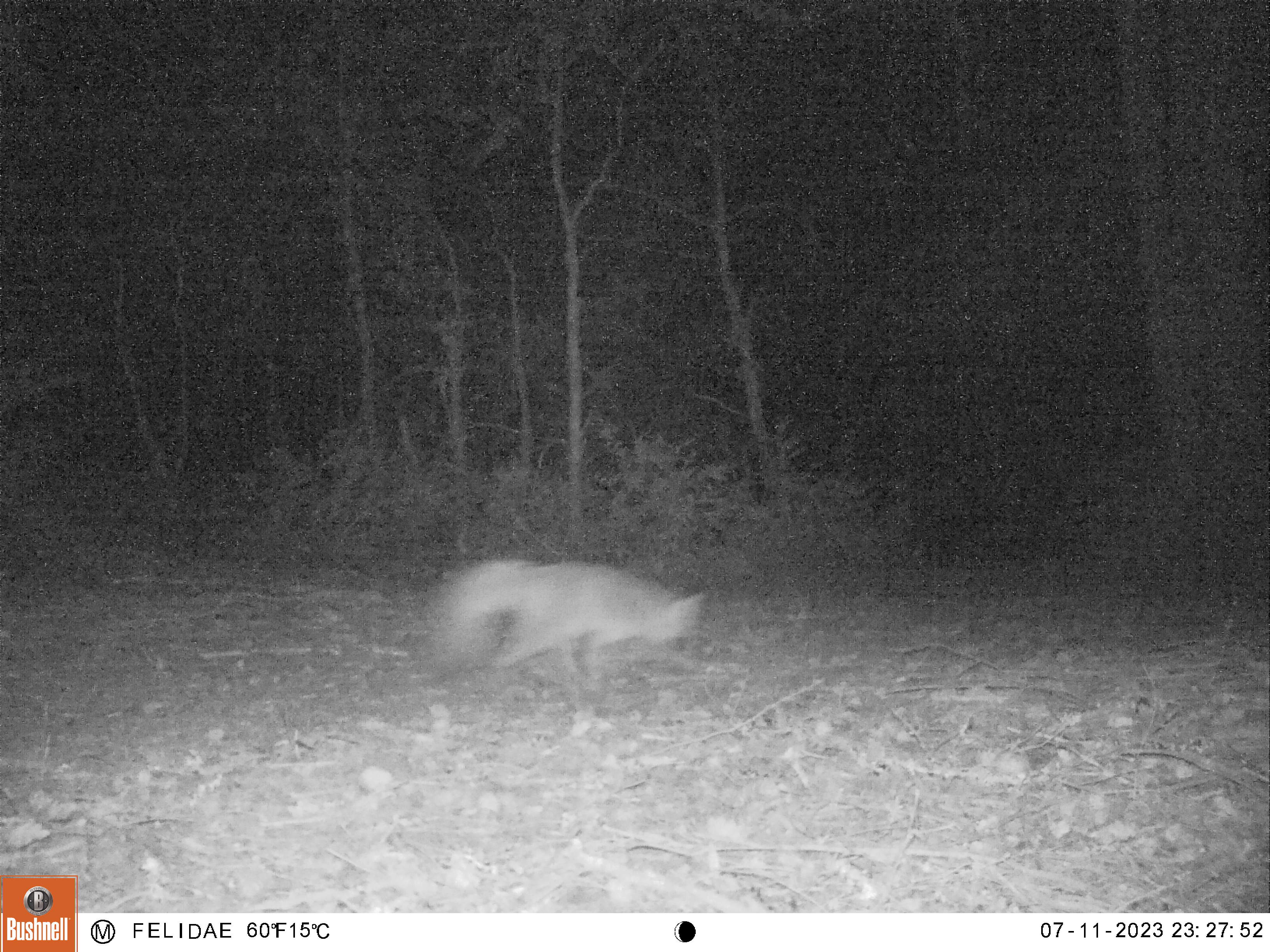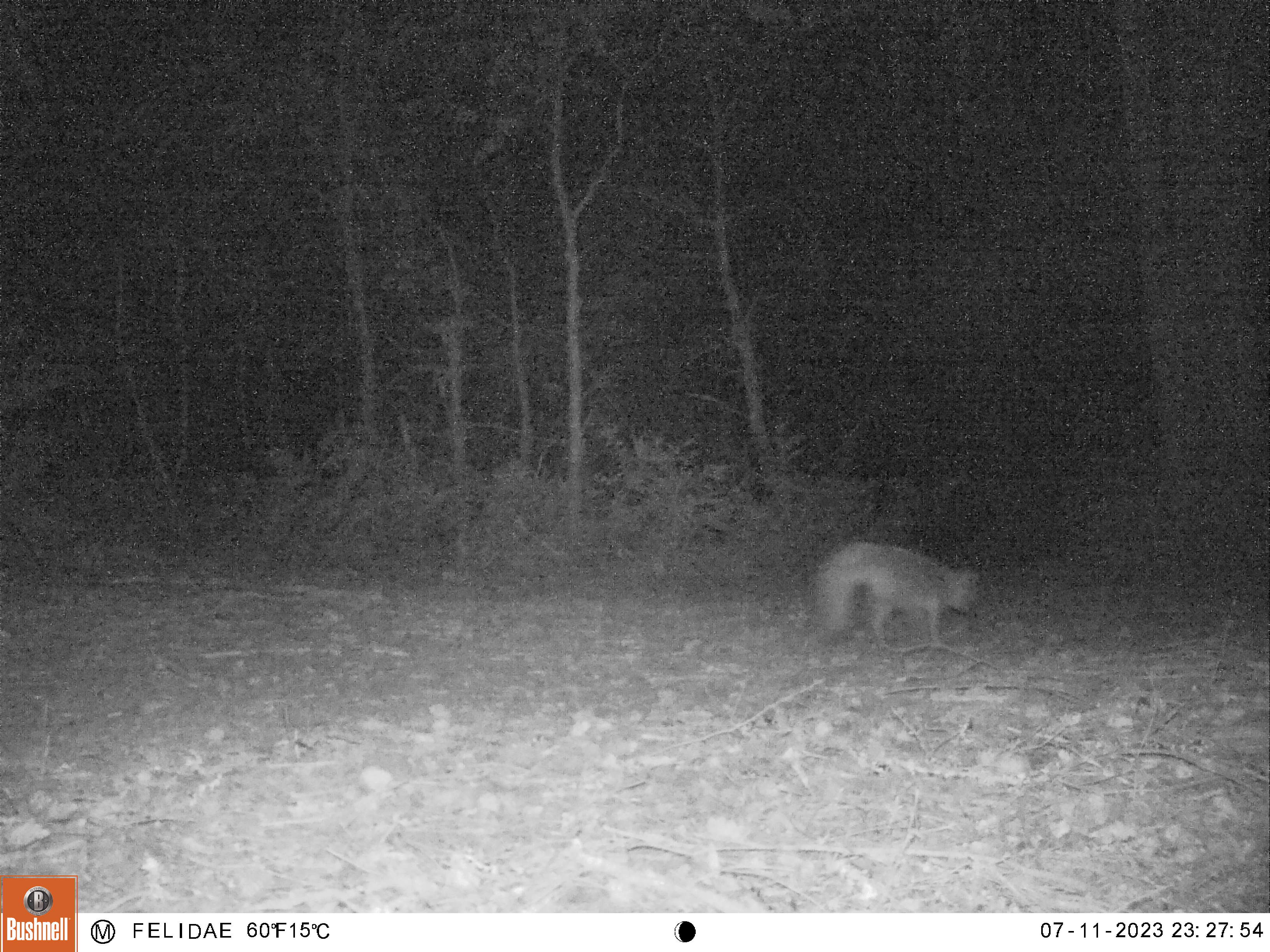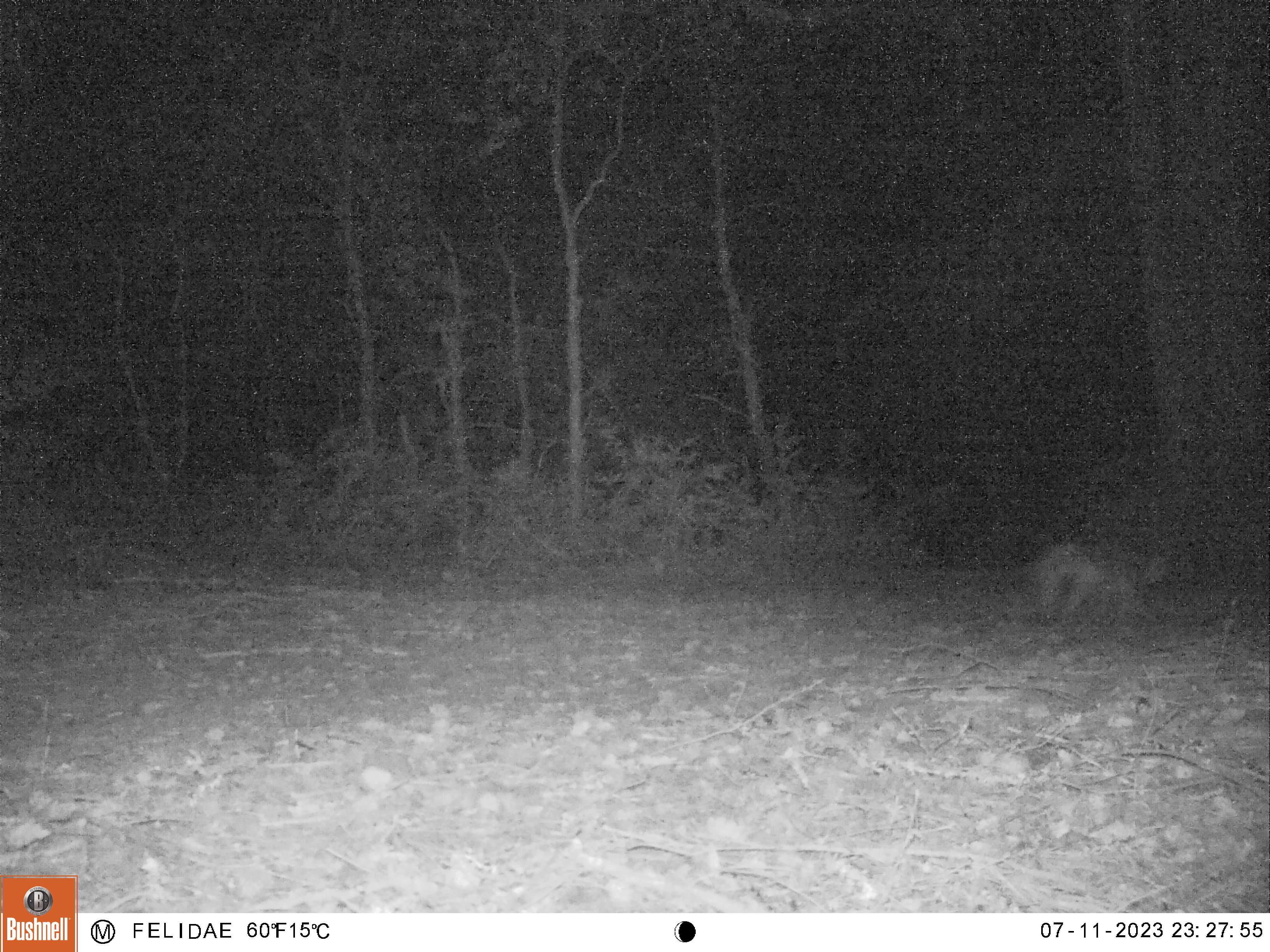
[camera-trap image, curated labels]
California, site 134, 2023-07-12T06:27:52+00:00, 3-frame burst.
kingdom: Animalia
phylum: Chordata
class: Mammalia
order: Carnivora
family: Canidae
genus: Urocyon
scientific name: Urocyon cinereoargenteus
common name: gray fox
Gray fox (Urocyon cinereoargenteus).